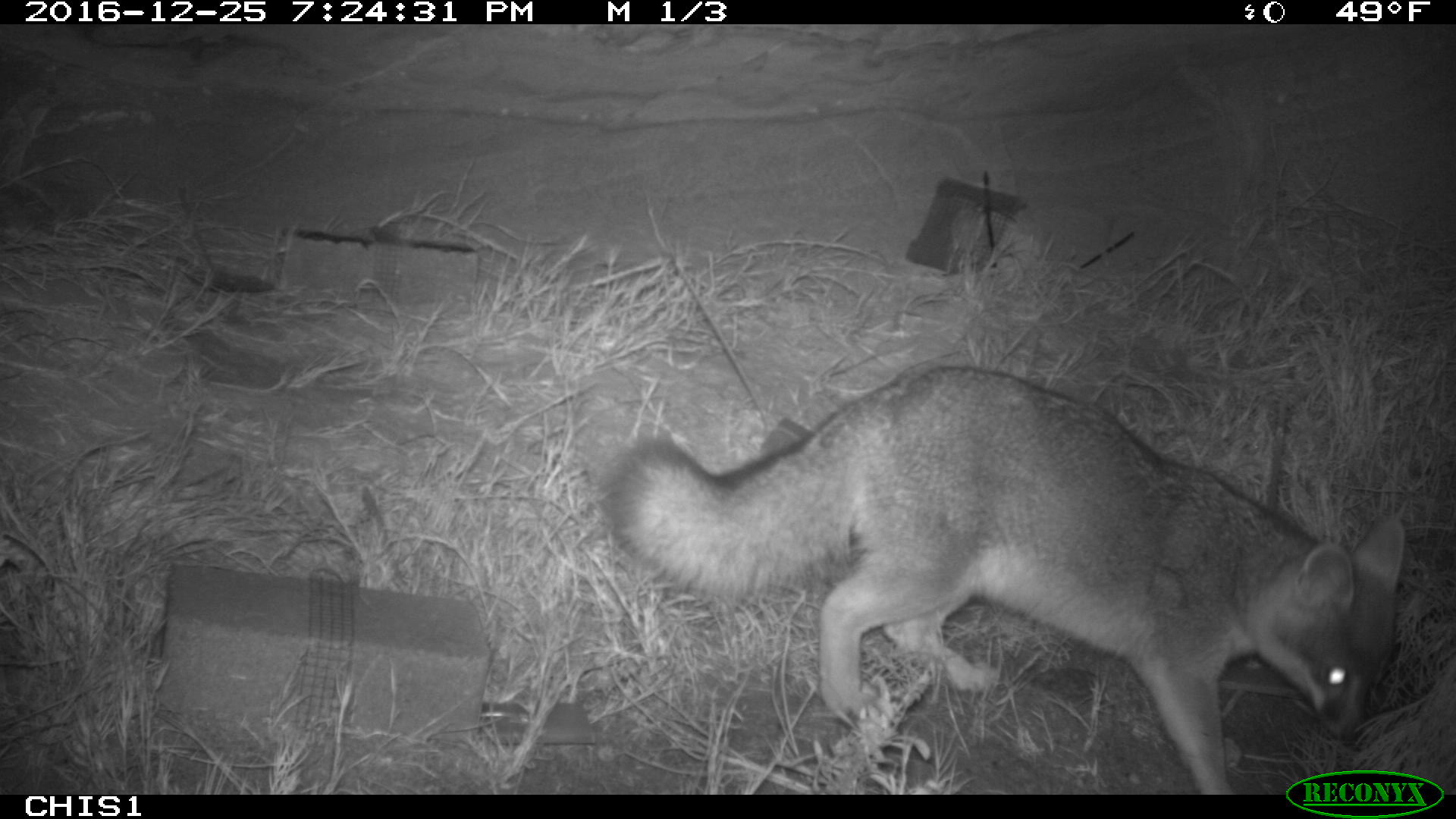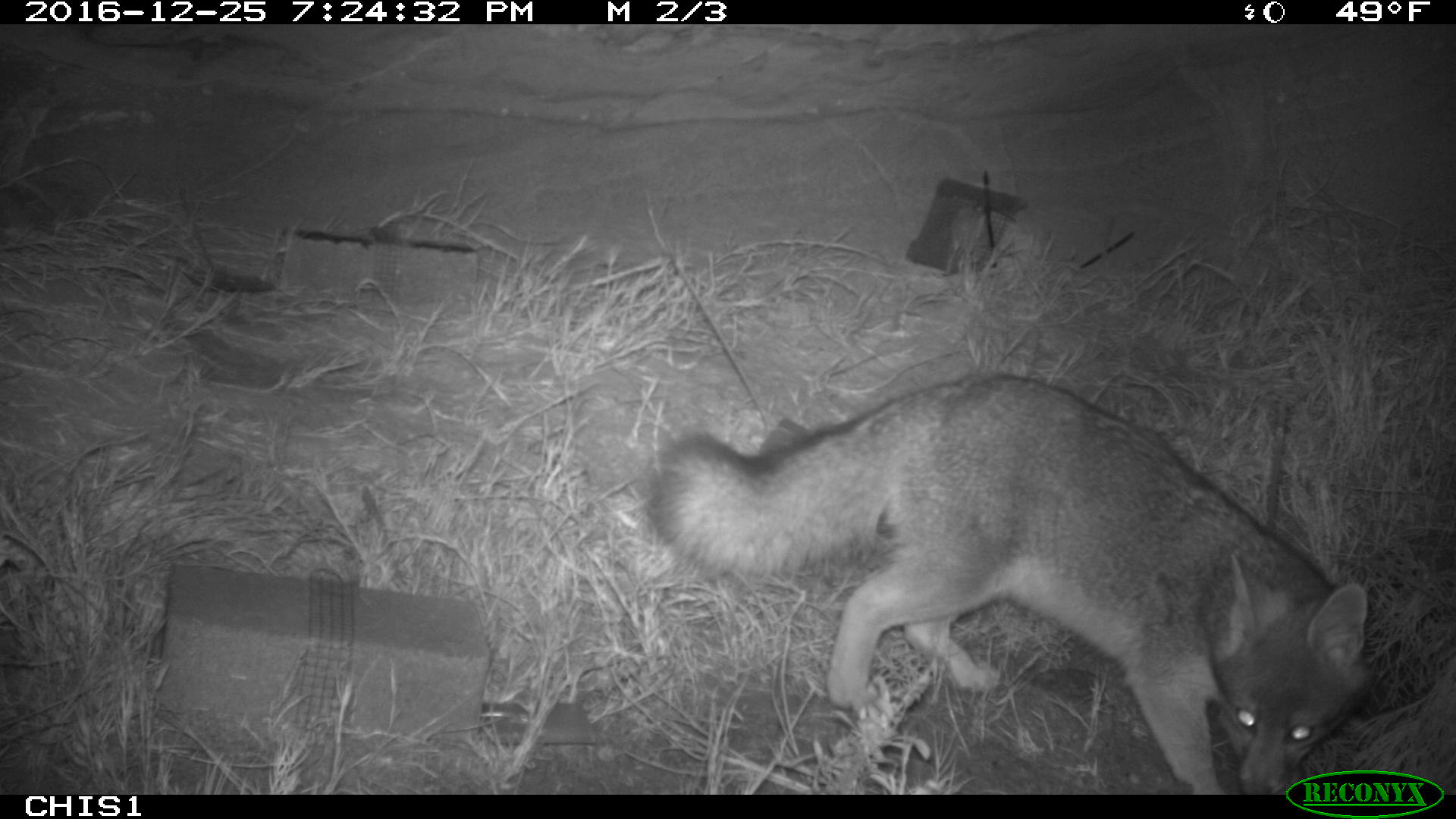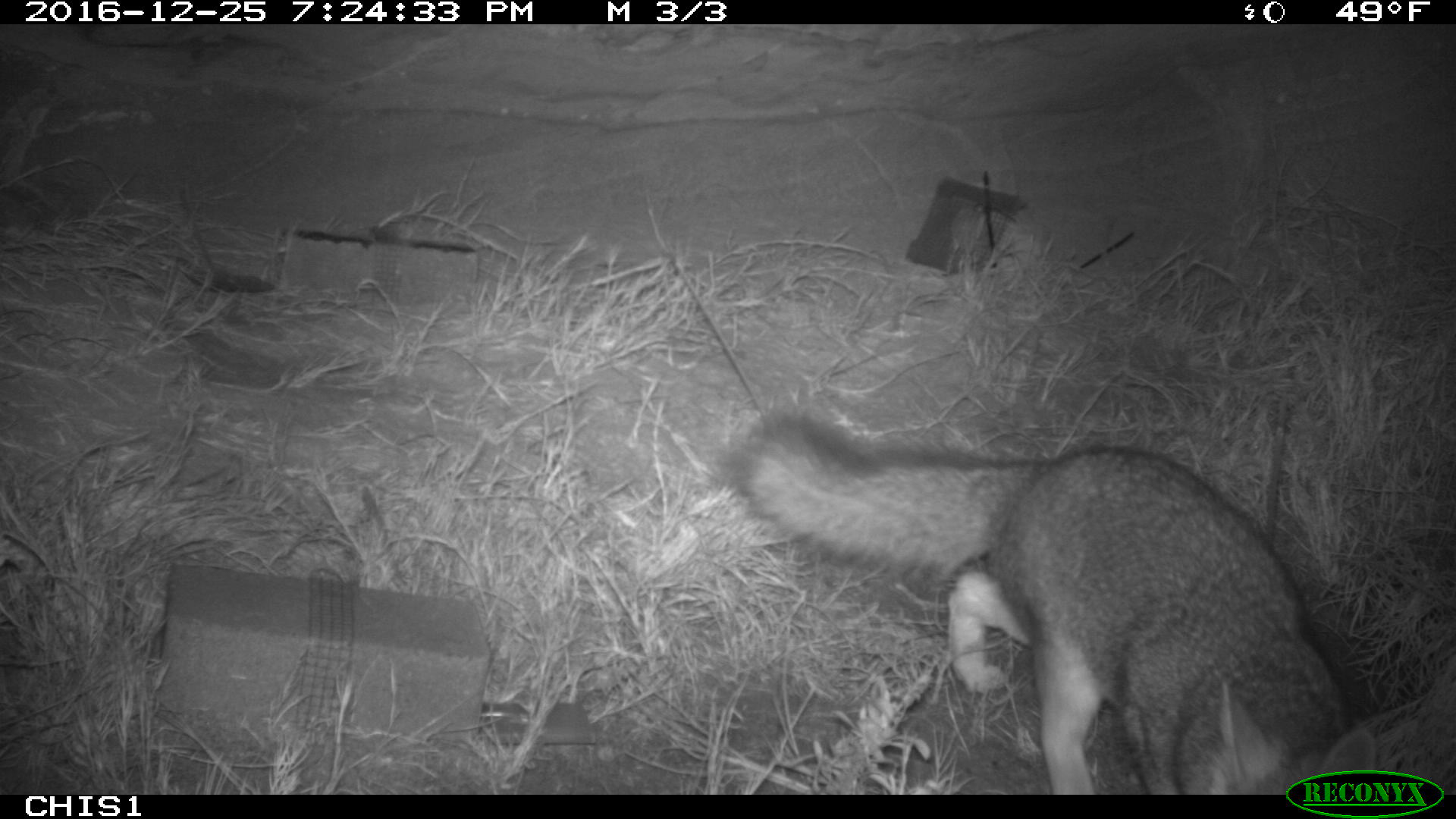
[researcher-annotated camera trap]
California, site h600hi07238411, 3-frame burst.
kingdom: Animalia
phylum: Chordata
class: Mammalia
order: Carnivora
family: Canidae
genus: Urocyon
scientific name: Urocyon littoralis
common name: island fox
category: fox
Fox (island fox) (Urocyon littoralis).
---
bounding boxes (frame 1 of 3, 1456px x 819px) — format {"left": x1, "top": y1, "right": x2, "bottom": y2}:
fox: {"left": 606, "top": 365, "right": 1404, "bottom": 795}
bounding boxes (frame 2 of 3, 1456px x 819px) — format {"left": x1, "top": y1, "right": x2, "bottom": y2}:
fox: {"left": 647, "top": 372, "right": 1372, "bottom": 795}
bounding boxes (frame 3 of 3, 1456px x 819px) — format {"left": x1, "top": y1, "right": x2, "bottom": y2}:
fox: {"left": 716, "top": 407, "right": 1377, "bottom": 792}